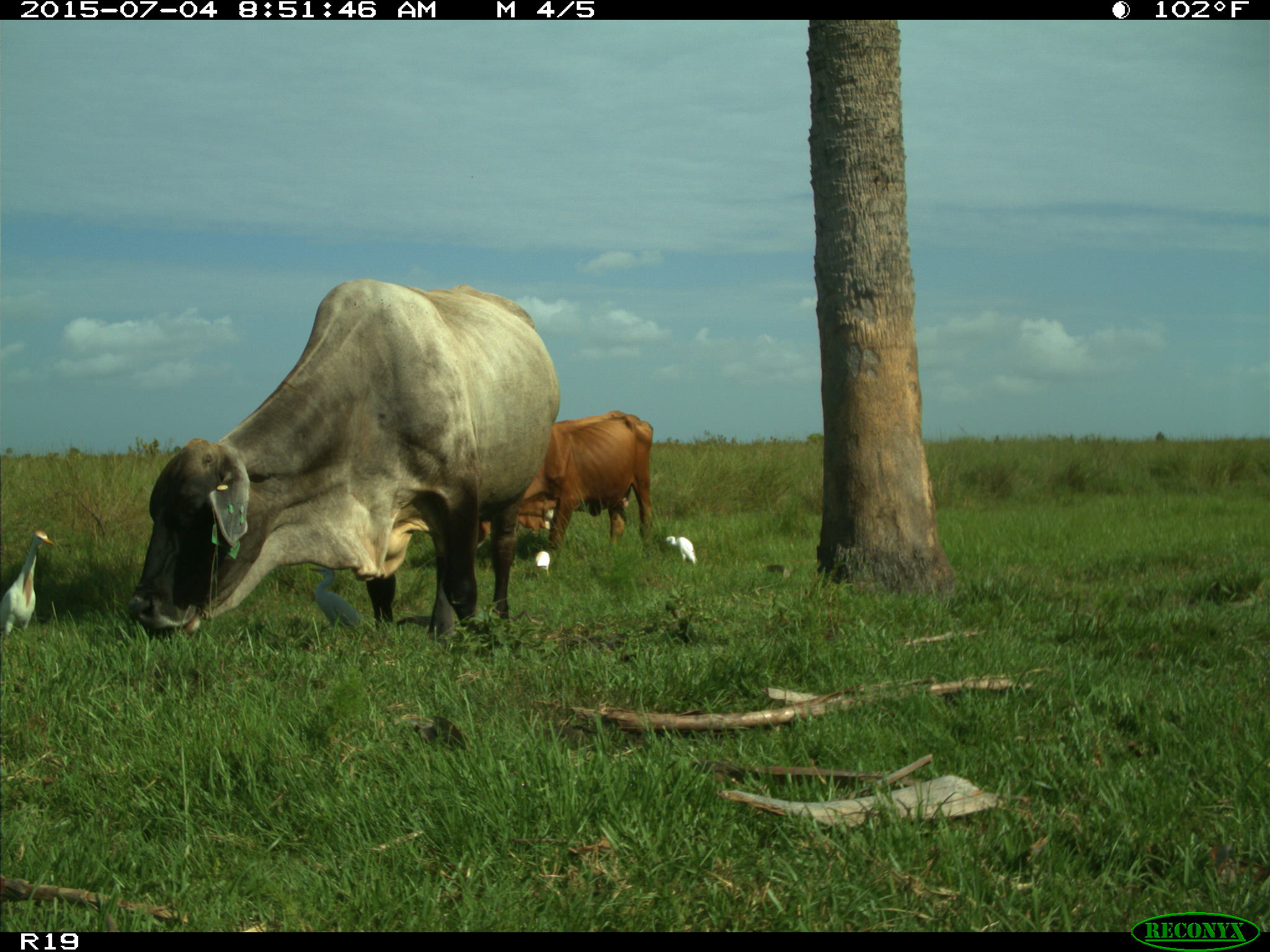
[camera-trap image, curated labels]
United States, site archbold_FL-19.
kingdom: Animalia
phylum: Chordata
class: Mammalia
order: Artiodactyla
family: Bovidae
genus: Bos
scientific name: Bos taurus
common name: domestic cow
Bos taurus (domestic cow).